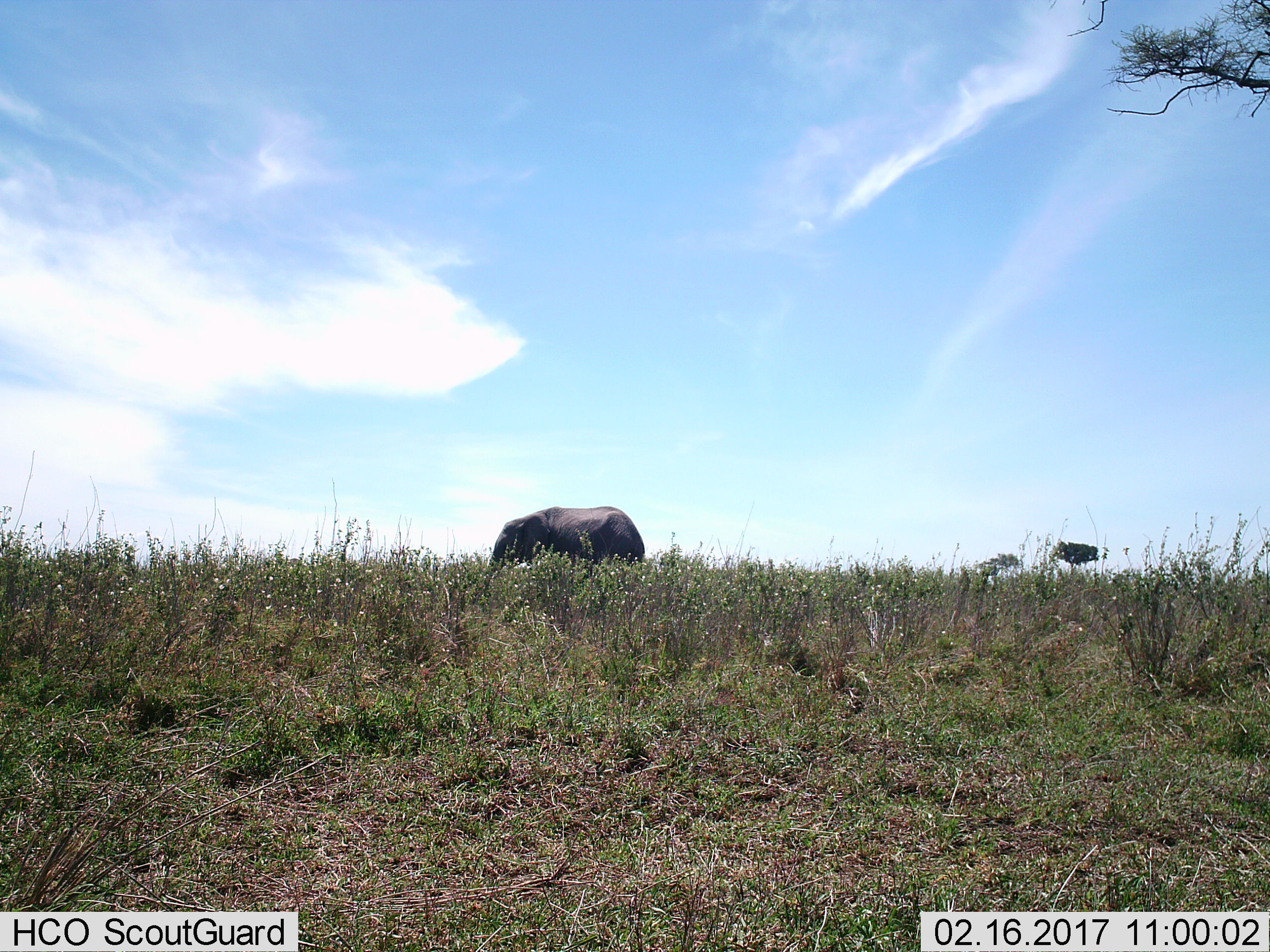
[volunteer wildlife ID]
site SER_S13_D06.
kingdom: Animalia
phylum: Chordata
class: Mammalia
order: Proboscidea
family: Elephantidae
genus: Loxodonta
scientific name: Loxodonta africana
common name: african bush elephant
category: elephant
Elephant (african bush elephant) (Loxodonta africana), count 1. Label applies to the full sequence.